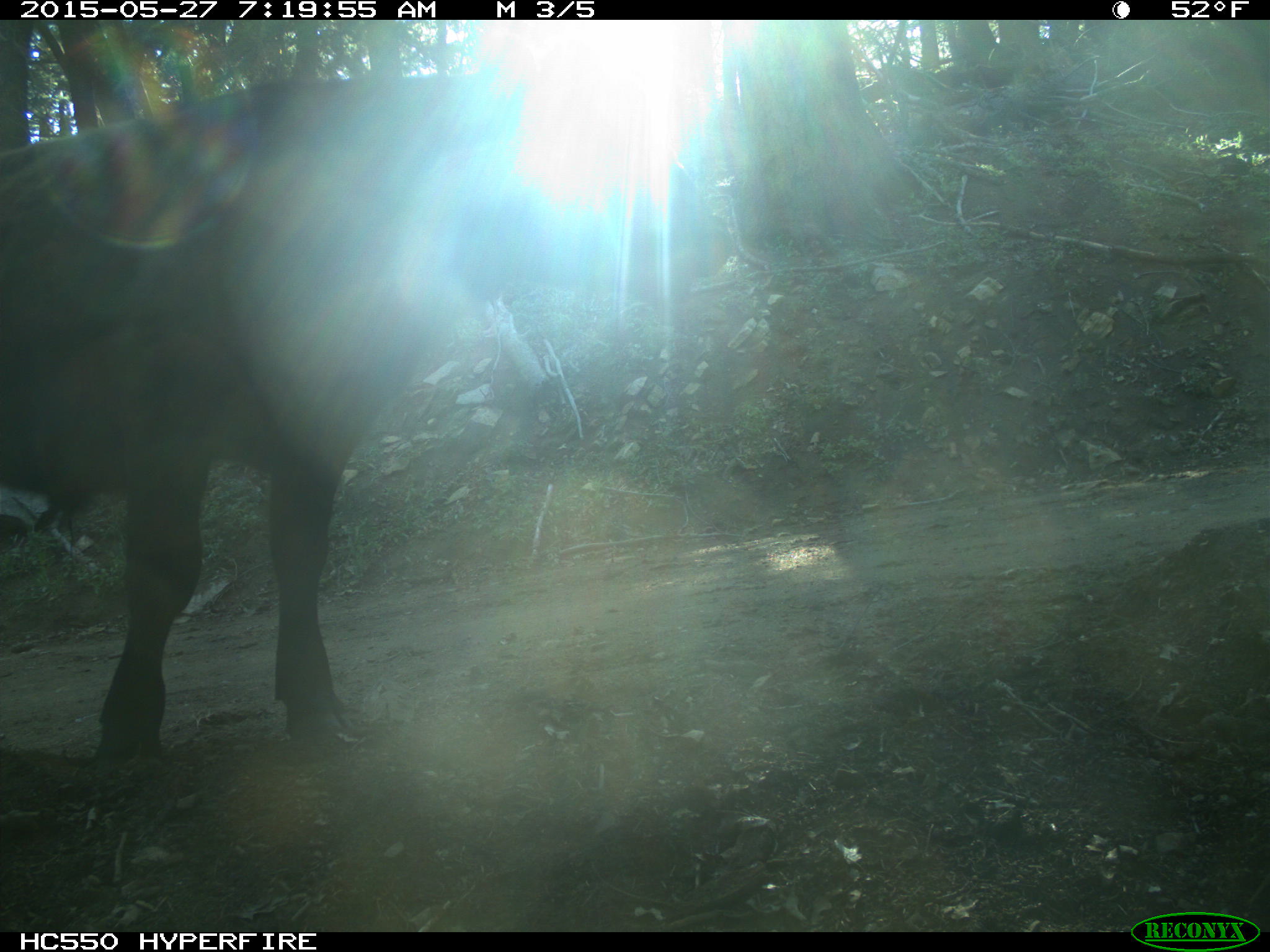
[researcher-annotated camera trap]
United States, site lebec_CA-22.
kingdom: Animalia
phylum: Chordata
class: Mammalia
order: Artiodactyla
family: Bovidae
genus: Bos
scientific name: Bos taurus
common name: domestic cow